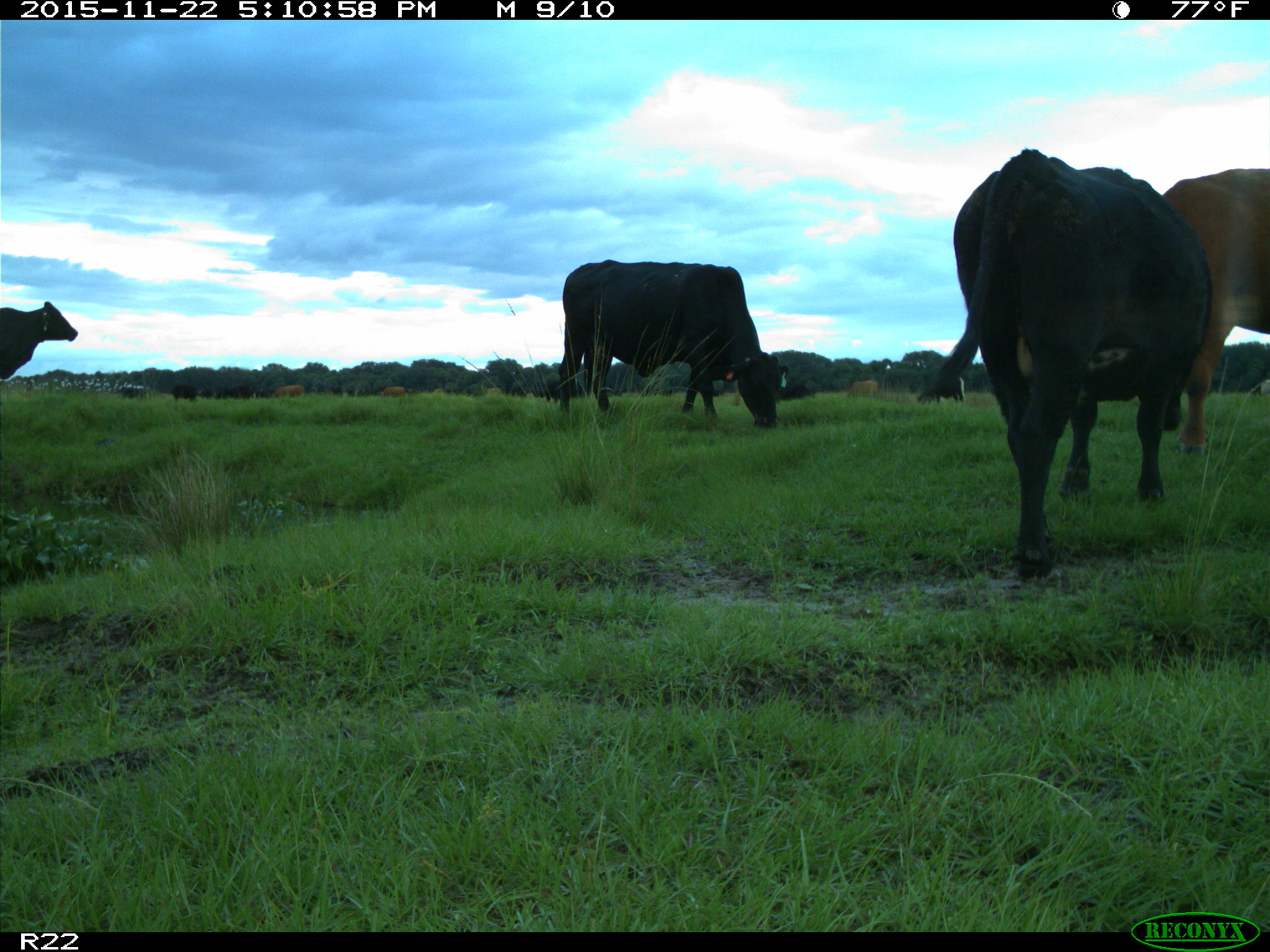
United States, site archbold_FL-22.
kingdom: Animalia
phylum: Chordata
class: Mammalia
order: Artiodactyla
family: Bovidae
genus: Bos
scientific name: Bos taurus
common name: domestic cow